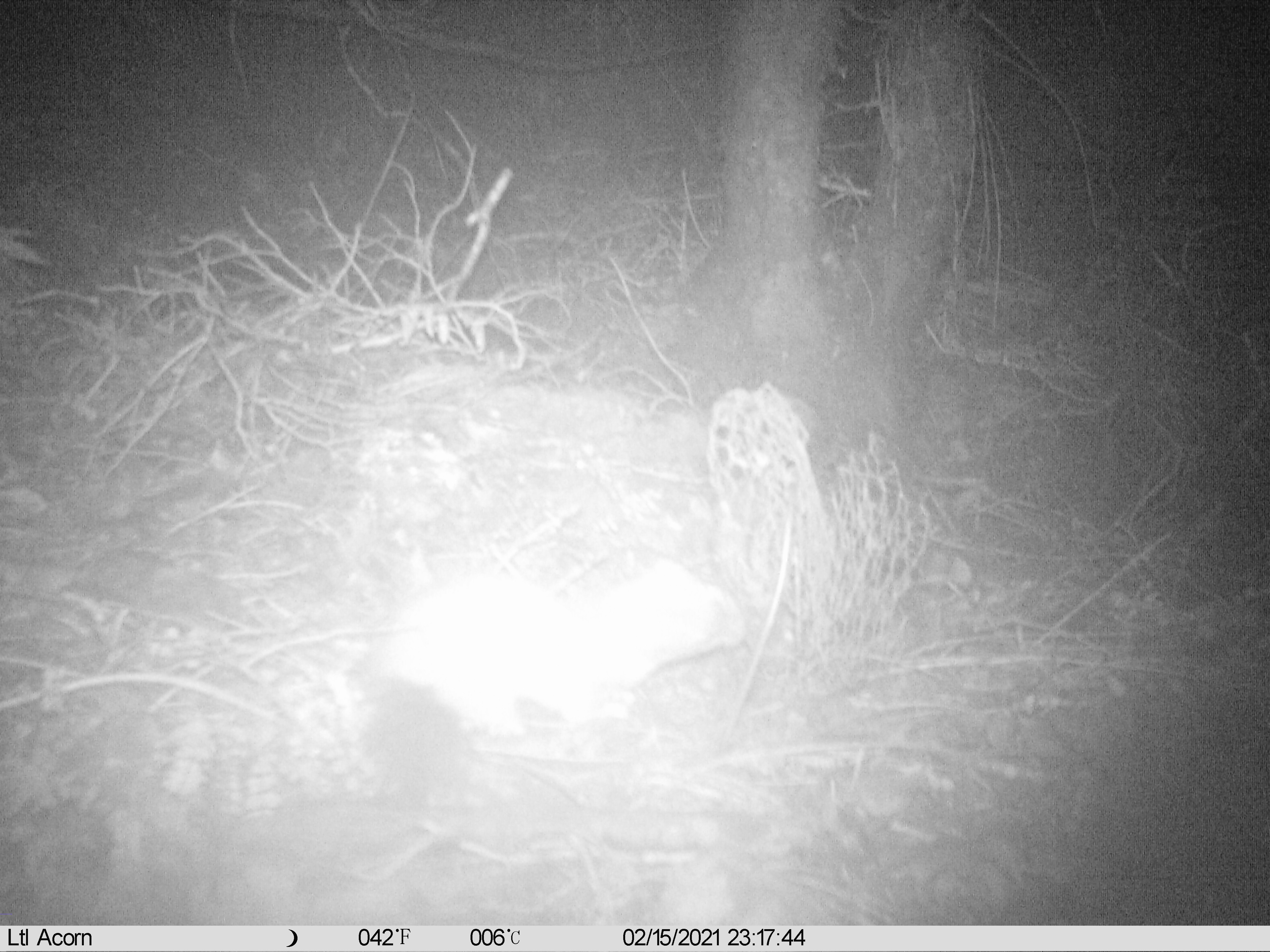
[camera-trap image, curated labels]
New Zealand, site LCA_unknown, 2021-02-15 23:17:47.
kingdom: Animalia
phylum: Chordata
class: Mammalia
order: Carnivora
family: Mustelidae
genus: Mustela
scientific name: Mustela erminea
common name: stoat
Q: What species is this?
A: Stoat (Mustela erminea).